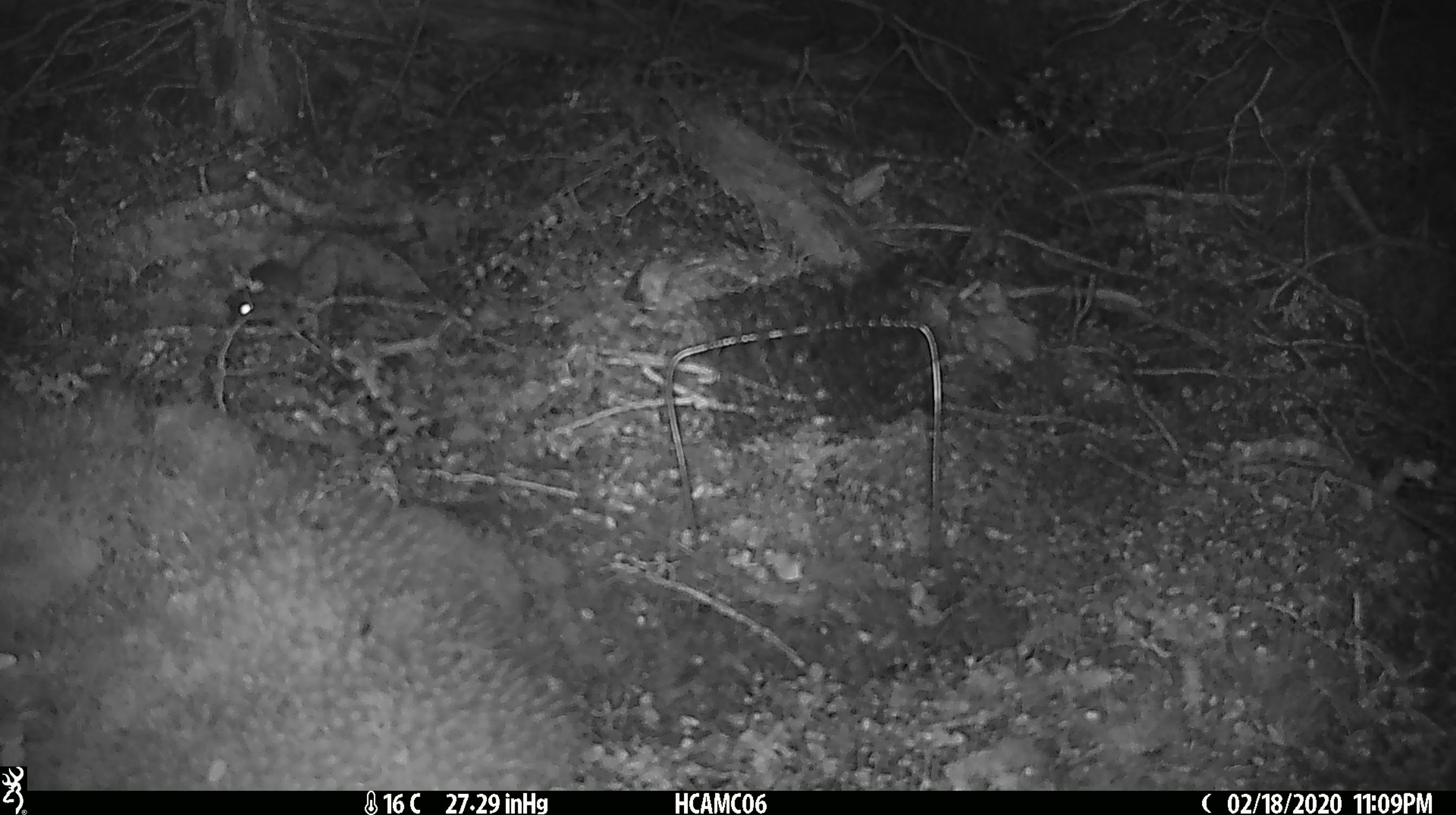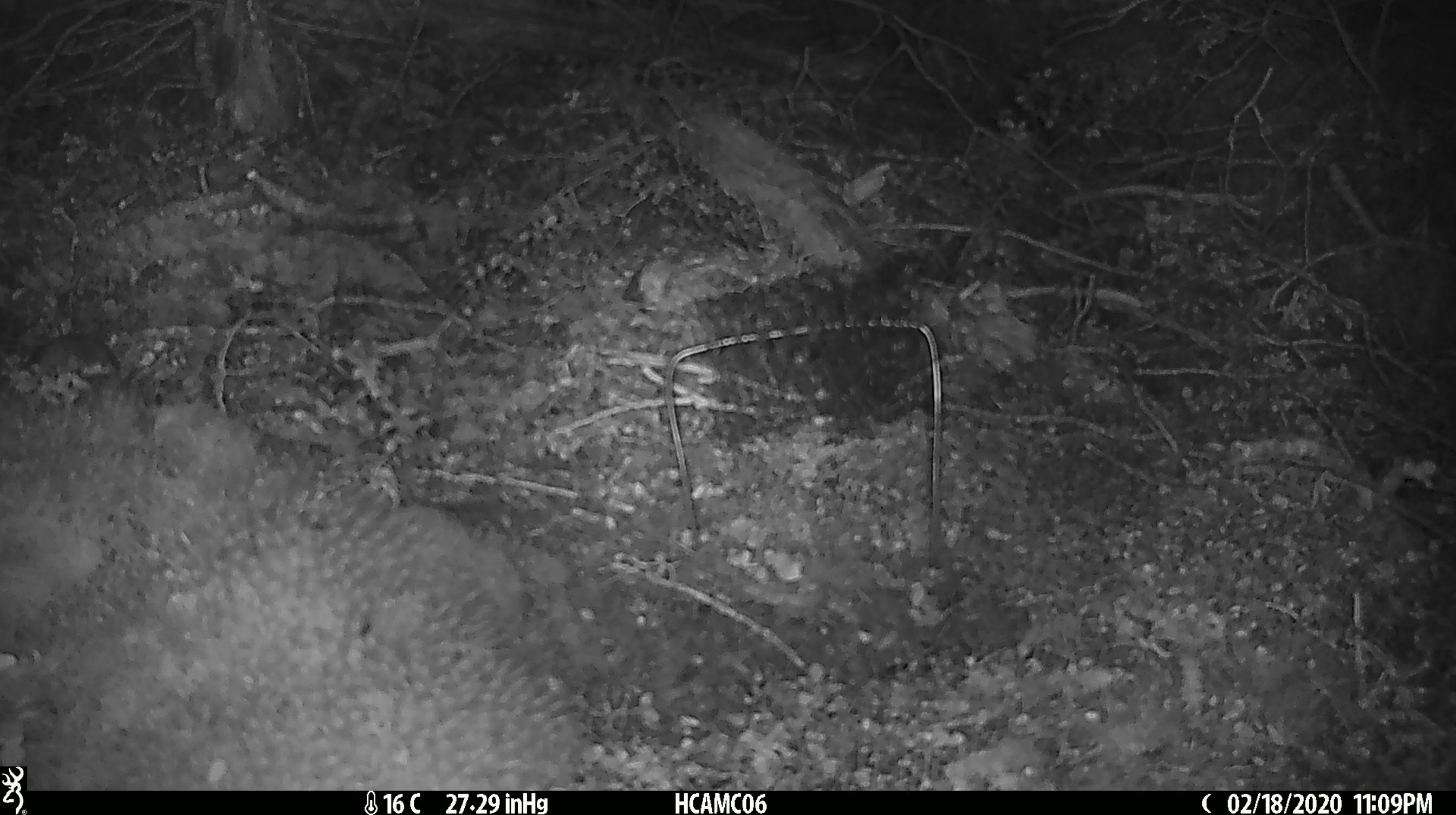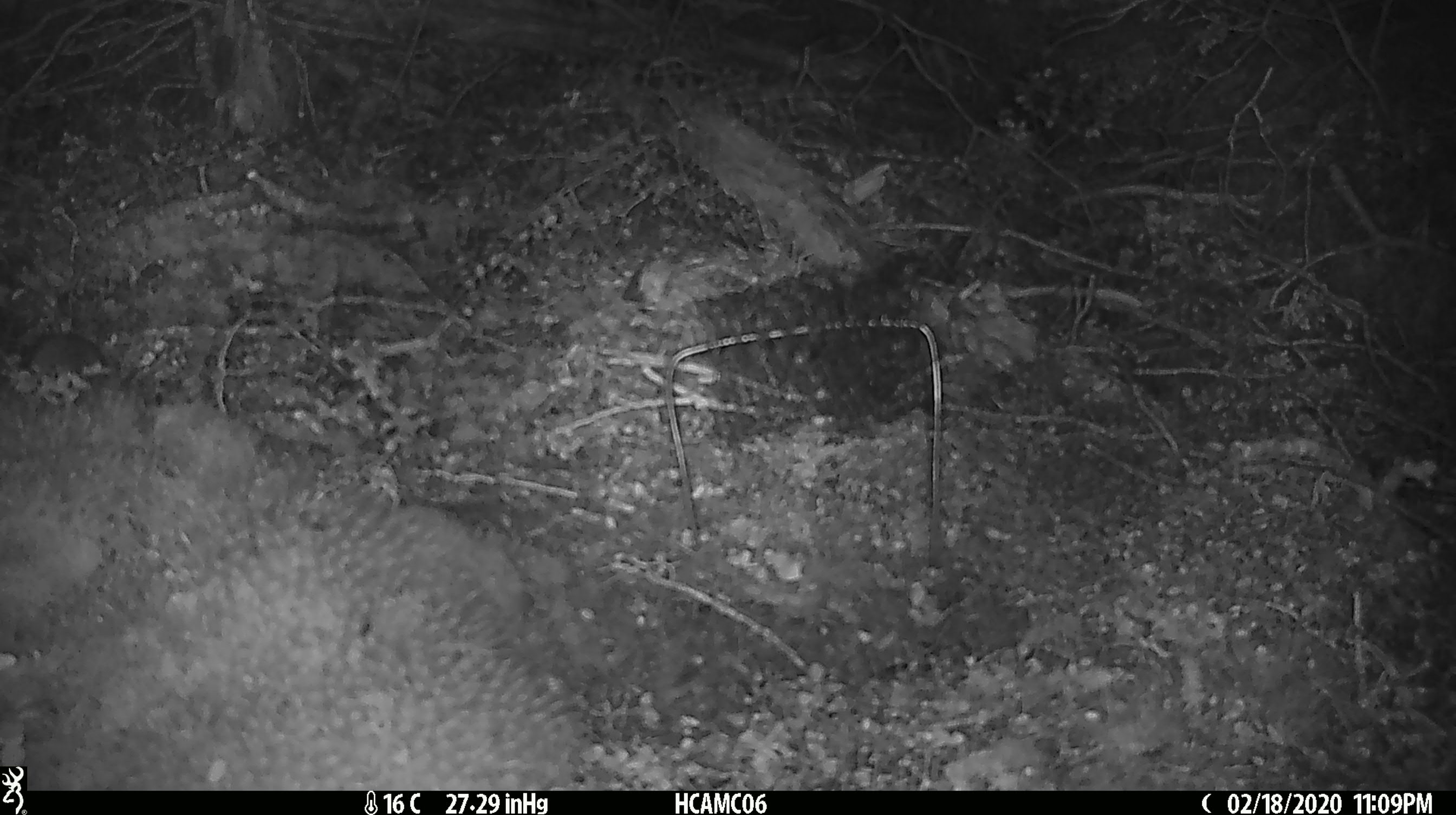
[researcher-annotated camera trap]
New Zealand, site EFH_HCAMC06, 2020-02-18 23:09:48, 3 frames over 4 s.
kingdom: Animalia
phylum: Chordata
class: Mammalia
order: Rodentia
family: Muridae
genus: Mus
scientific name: Mus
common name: mouse